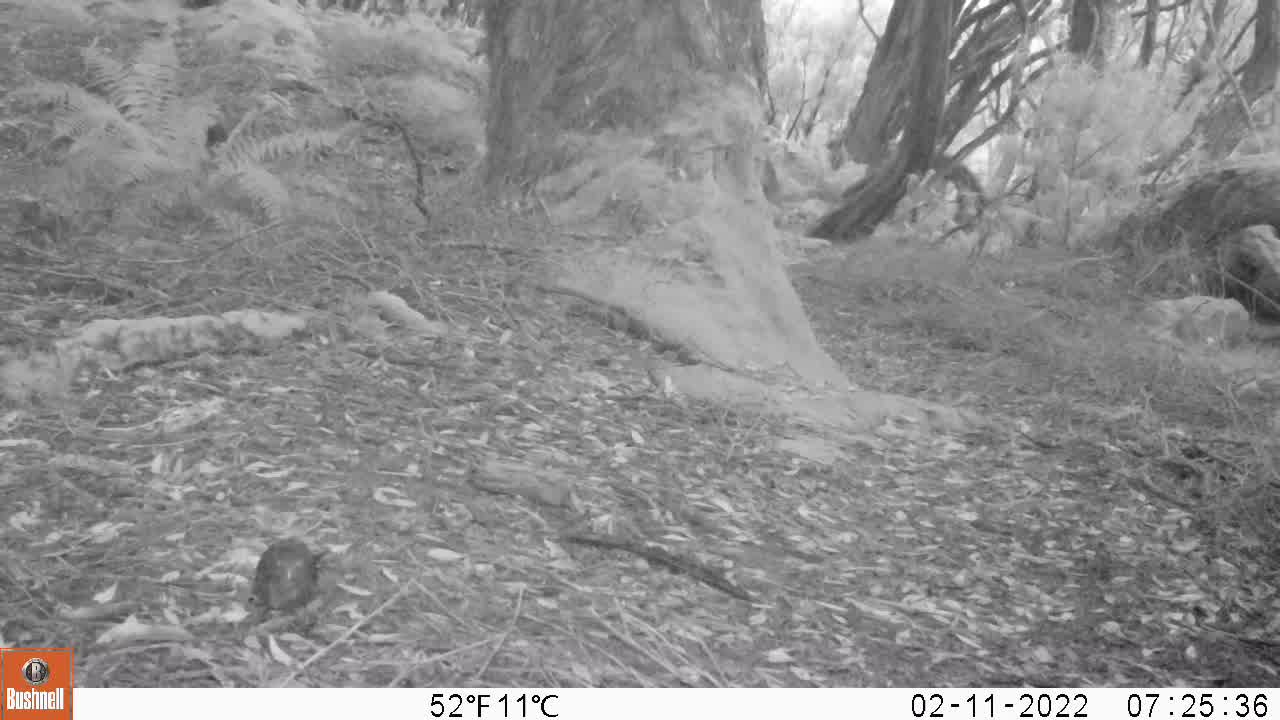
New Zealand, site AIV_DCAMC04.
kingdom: Animalia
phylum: Chordata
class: Aves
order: Passeriformes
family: Turdidae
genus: Turdus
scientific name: Turdus merula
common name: eurasian blackbird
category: blackbird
Blackbird (eurasian blackbird) (Turdus merula).